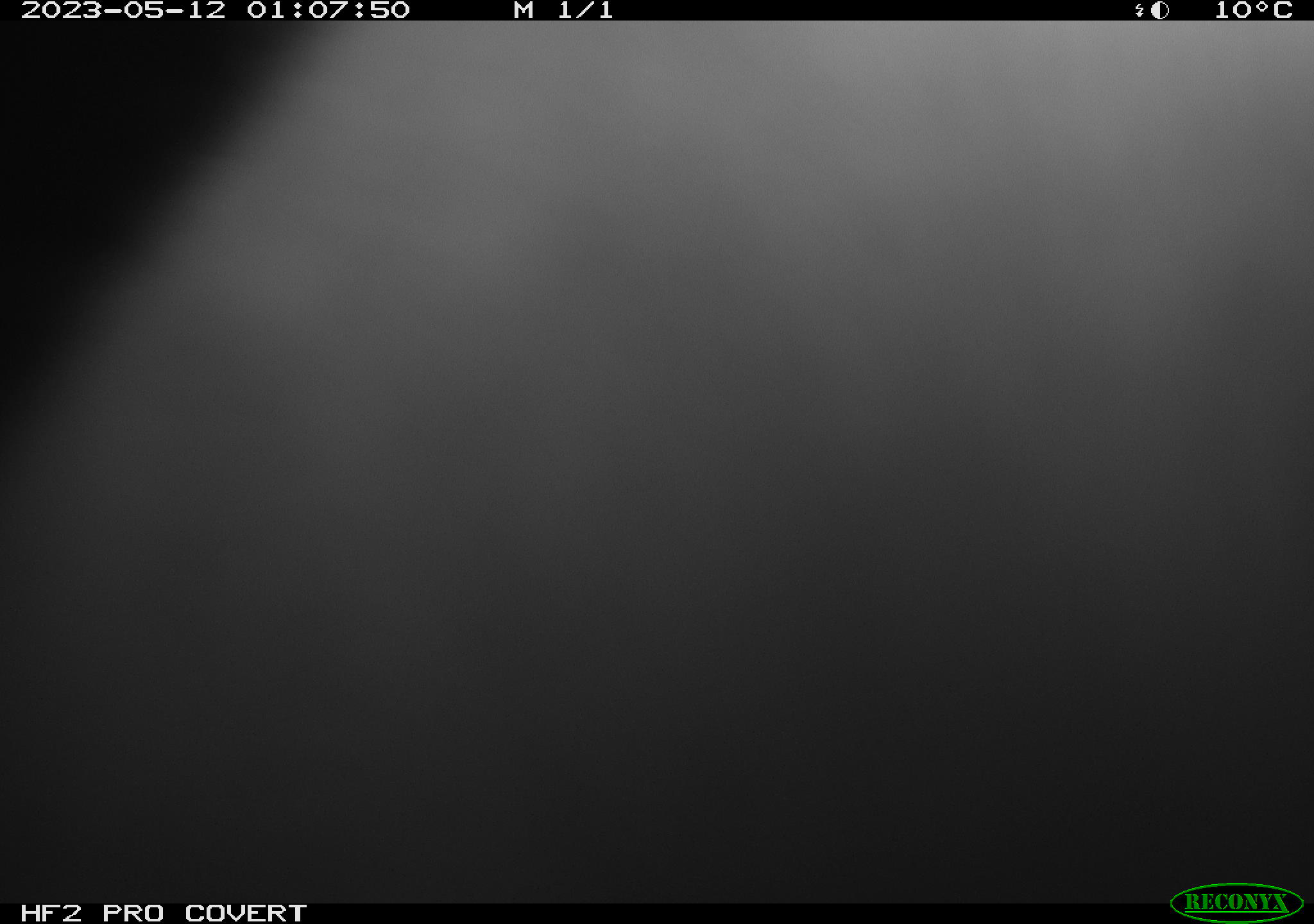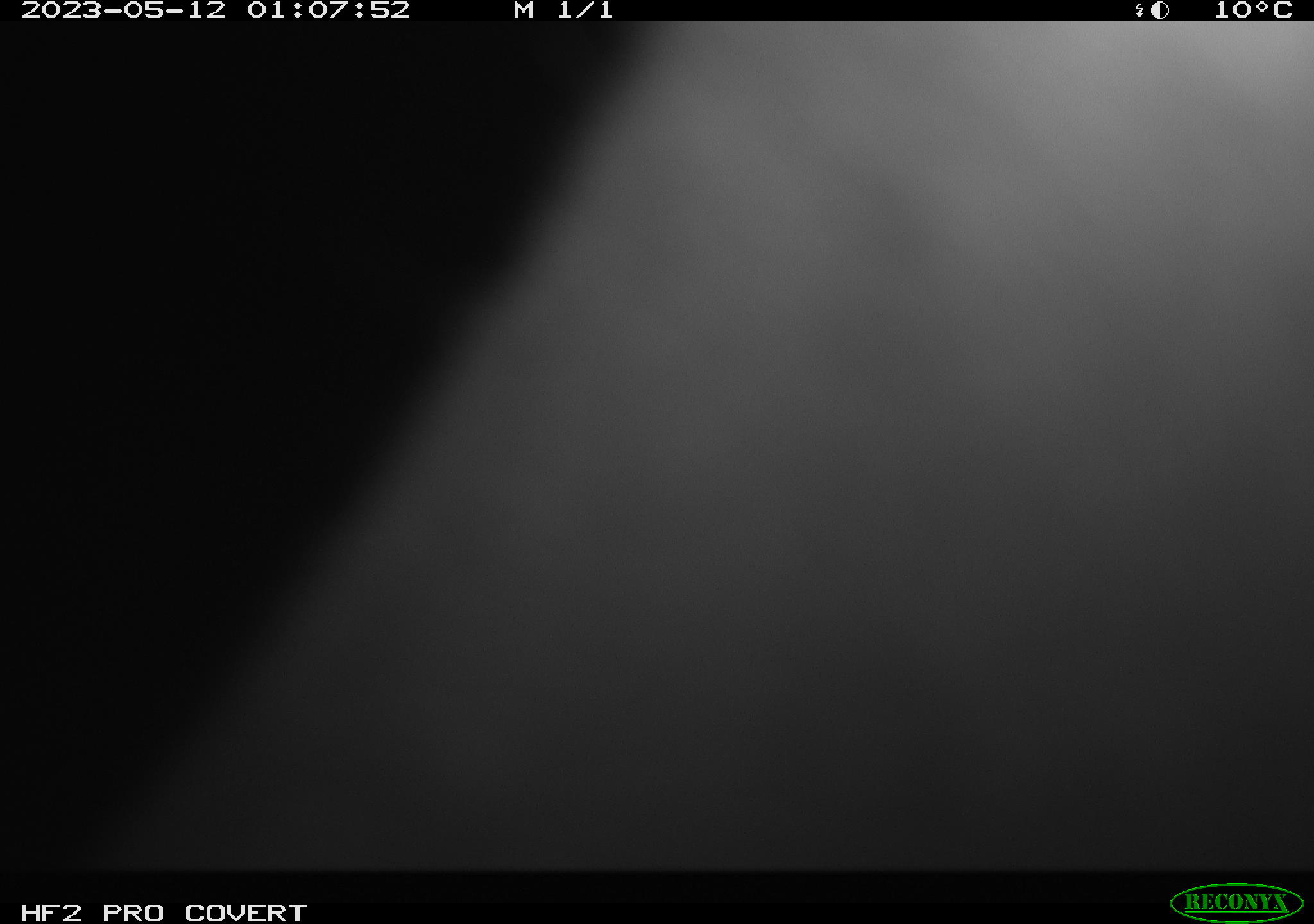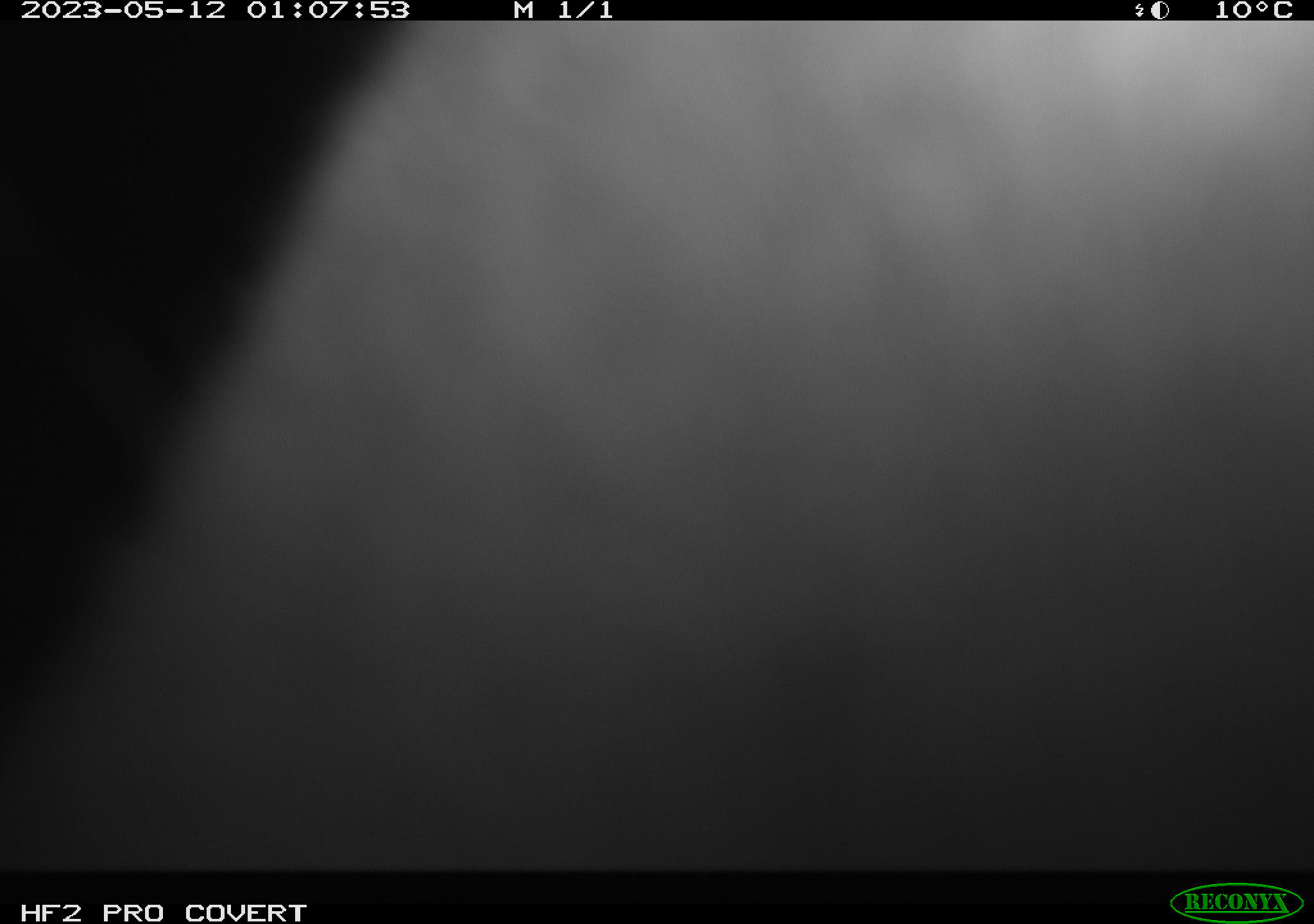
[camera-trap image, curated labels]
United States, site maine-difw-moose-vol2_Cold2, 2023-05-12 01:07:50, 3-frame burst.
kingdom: Animalia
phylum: Chordata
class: Mammalia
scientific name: Mammalia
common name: mammal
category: mammal sp.